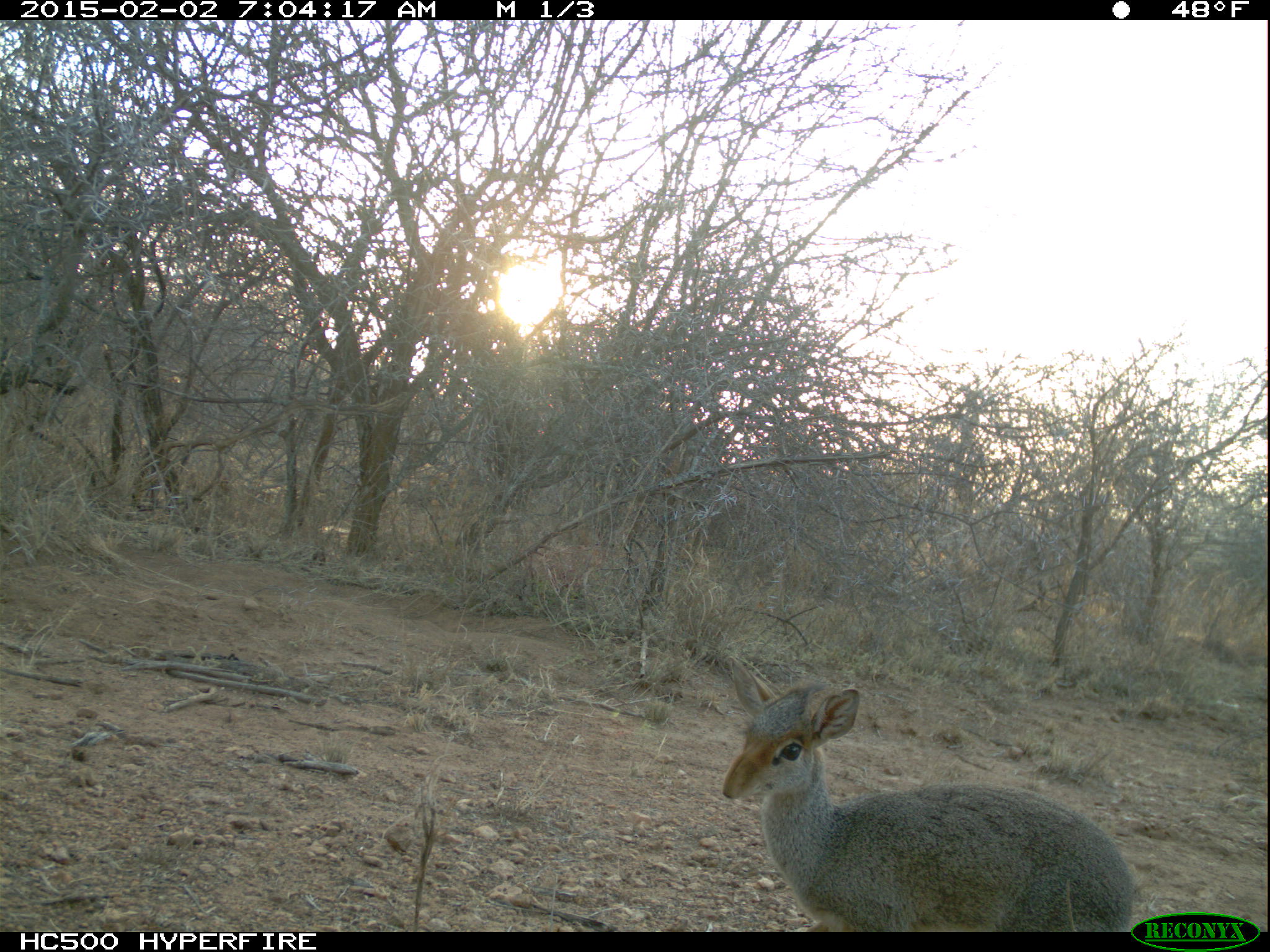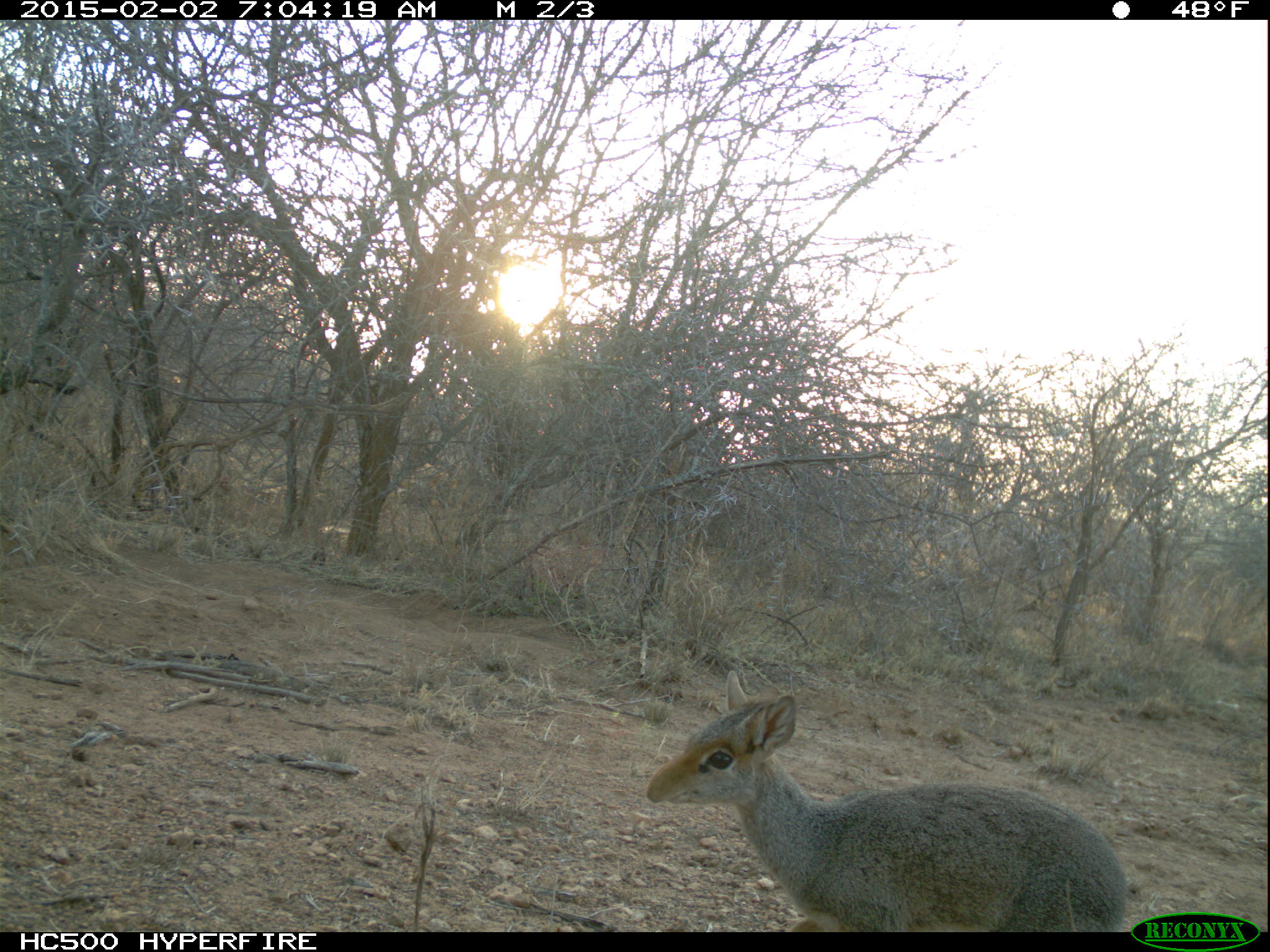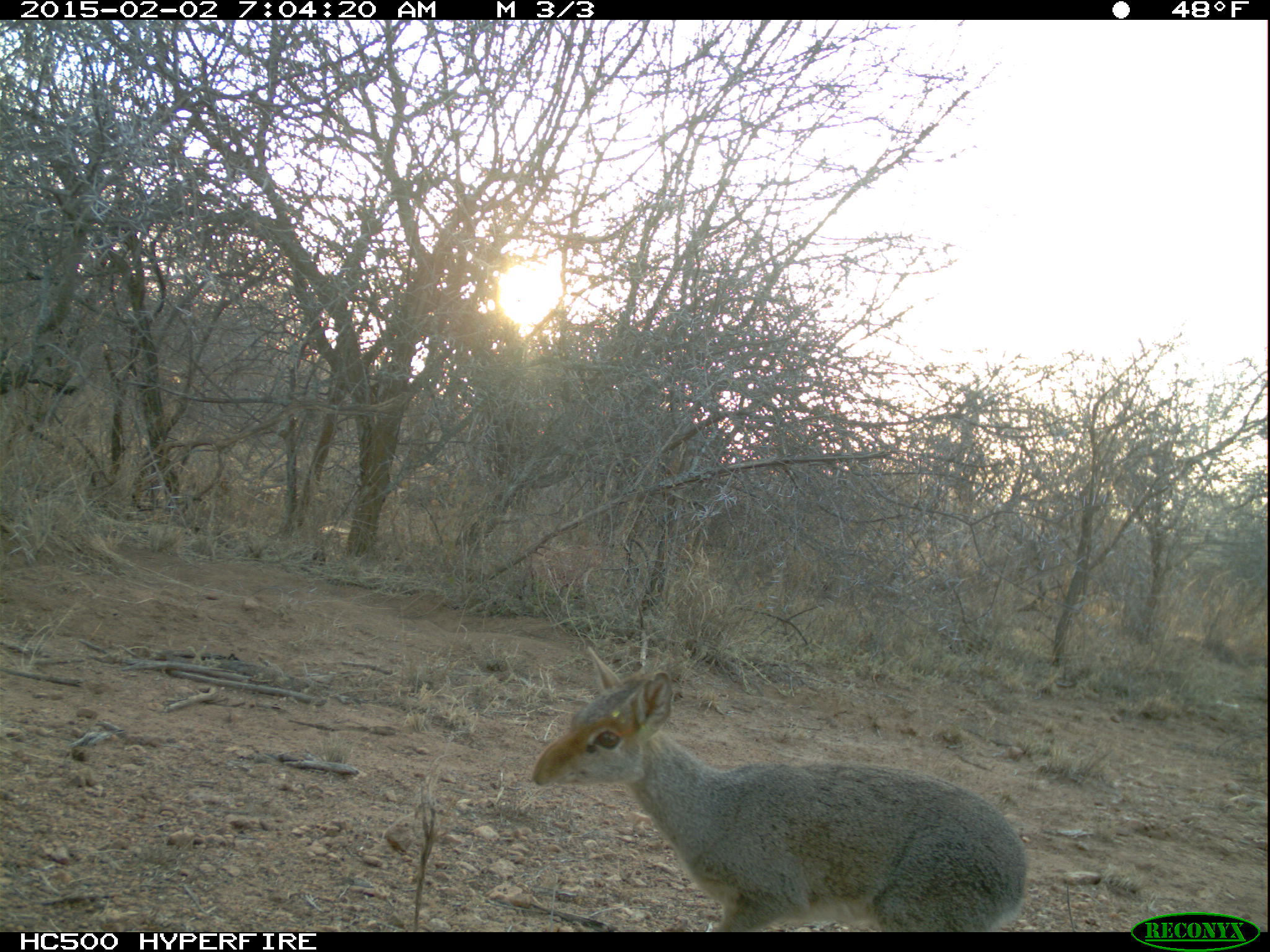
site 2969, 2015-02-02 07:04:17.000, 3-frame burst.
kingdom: Animalia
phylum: Chordata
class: Mammalia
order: Artiodactyla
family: Bovidae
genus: Madoqua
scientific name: Madoqua guentheri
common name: günther's dik-dik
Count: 1.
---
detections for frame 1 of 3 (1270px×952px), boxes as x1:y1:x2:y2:
madoqua guentheri: 719:652:1129:930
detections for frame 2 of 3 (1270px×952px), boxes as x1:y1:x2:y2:
madoqua guentheri: 641:667:1130:930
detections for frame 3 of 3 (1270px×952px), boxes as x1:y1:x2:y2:
madoqua guentheri: 529:644:1028:931